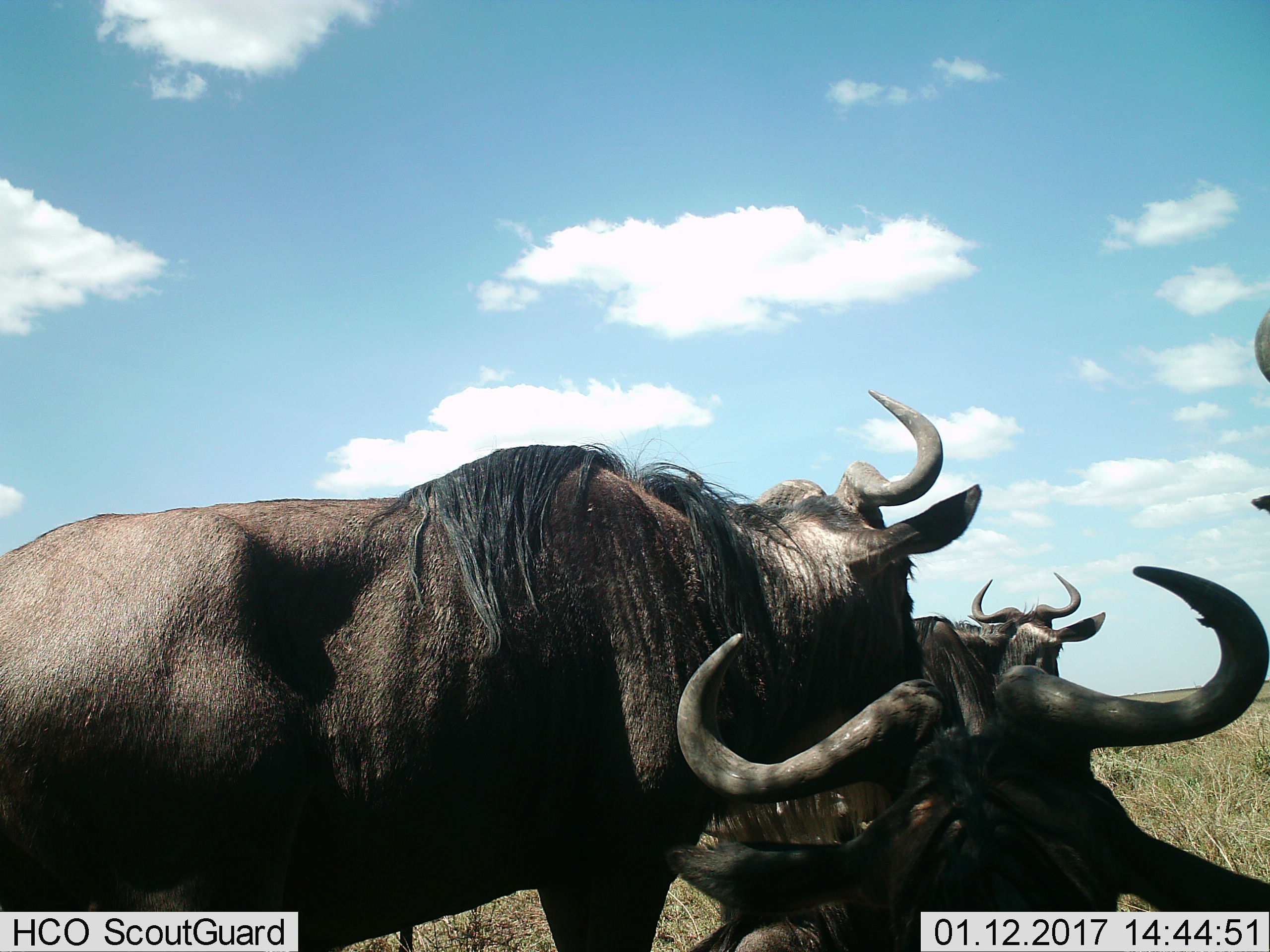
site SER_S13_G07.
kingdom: Animalia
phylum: Chordata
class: Mammalia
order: Artiodactyla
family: Bovidae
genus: Connochaetes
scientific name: Connochaetes taurinus taurinus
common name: blue wildebeest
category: wildebeestblue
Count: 3.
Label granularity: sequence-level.